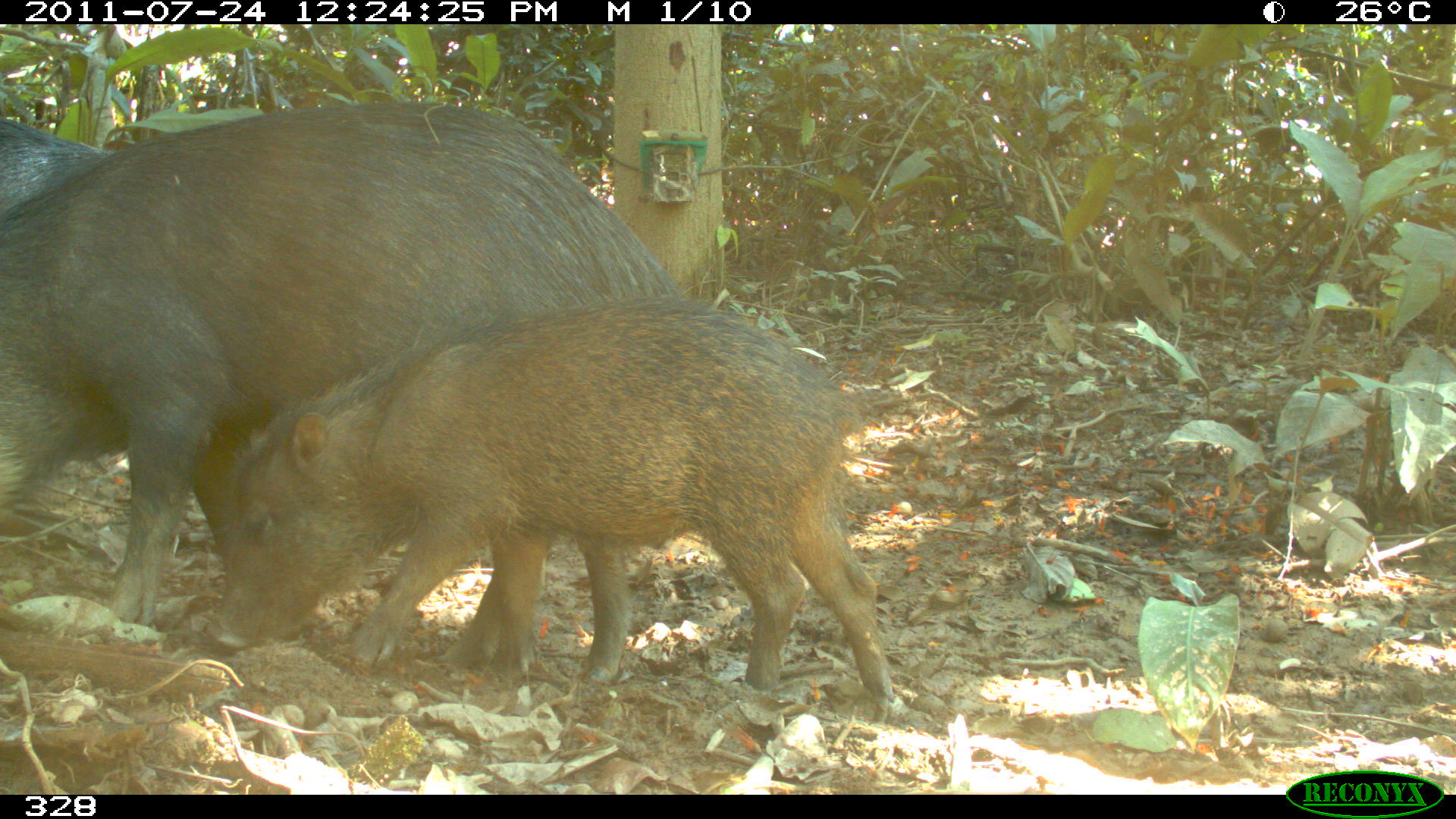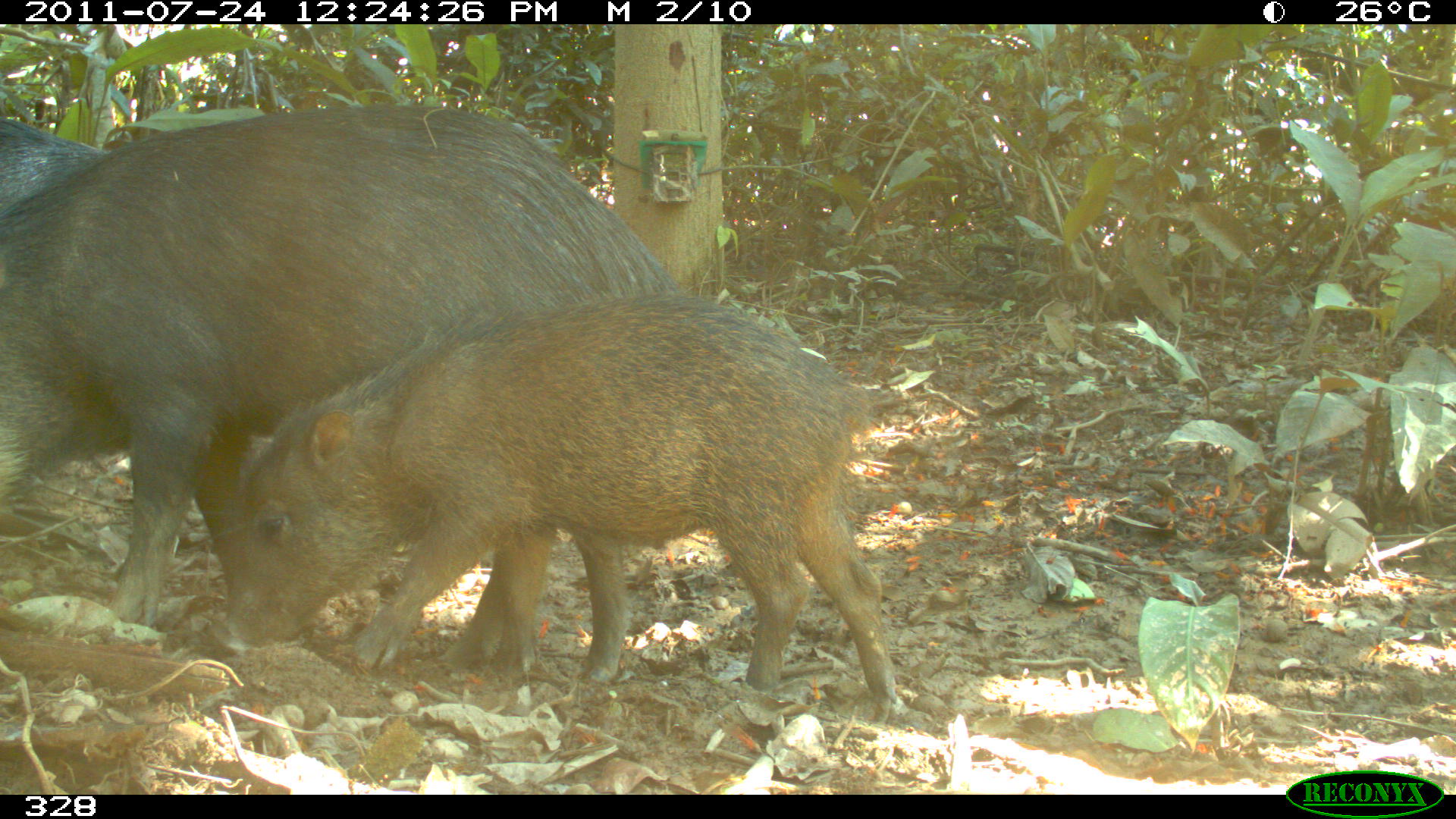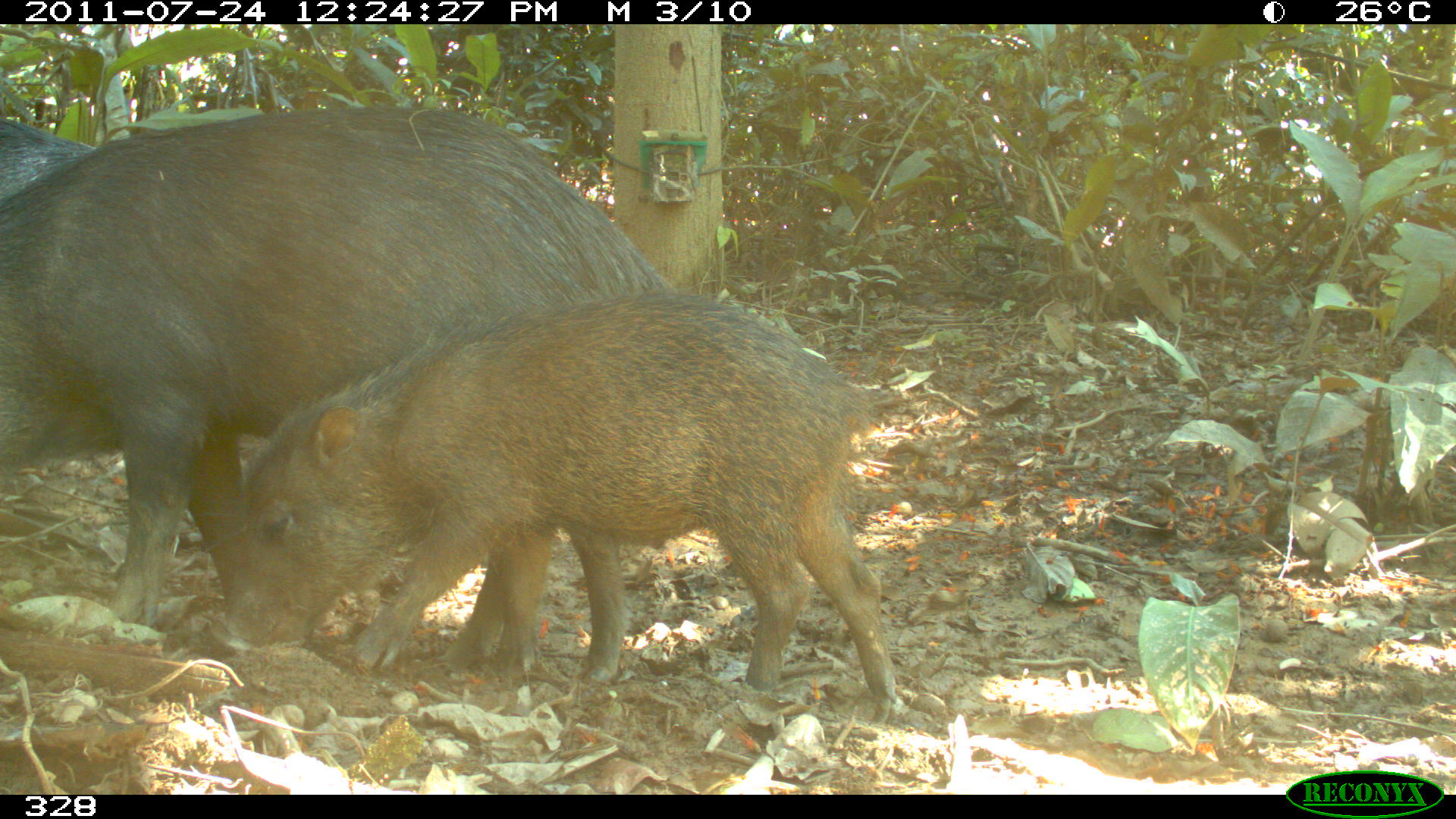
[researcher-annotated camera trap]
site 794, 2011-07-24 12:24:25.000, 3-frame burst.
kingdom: Animalia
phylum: Chordata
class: Mammalia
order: Artiodactyla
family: Tayassuidae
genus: Tayassu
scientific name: Tayassu pecari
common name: white-lipped peccary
Tayassu pecari (white-lipped peccary).